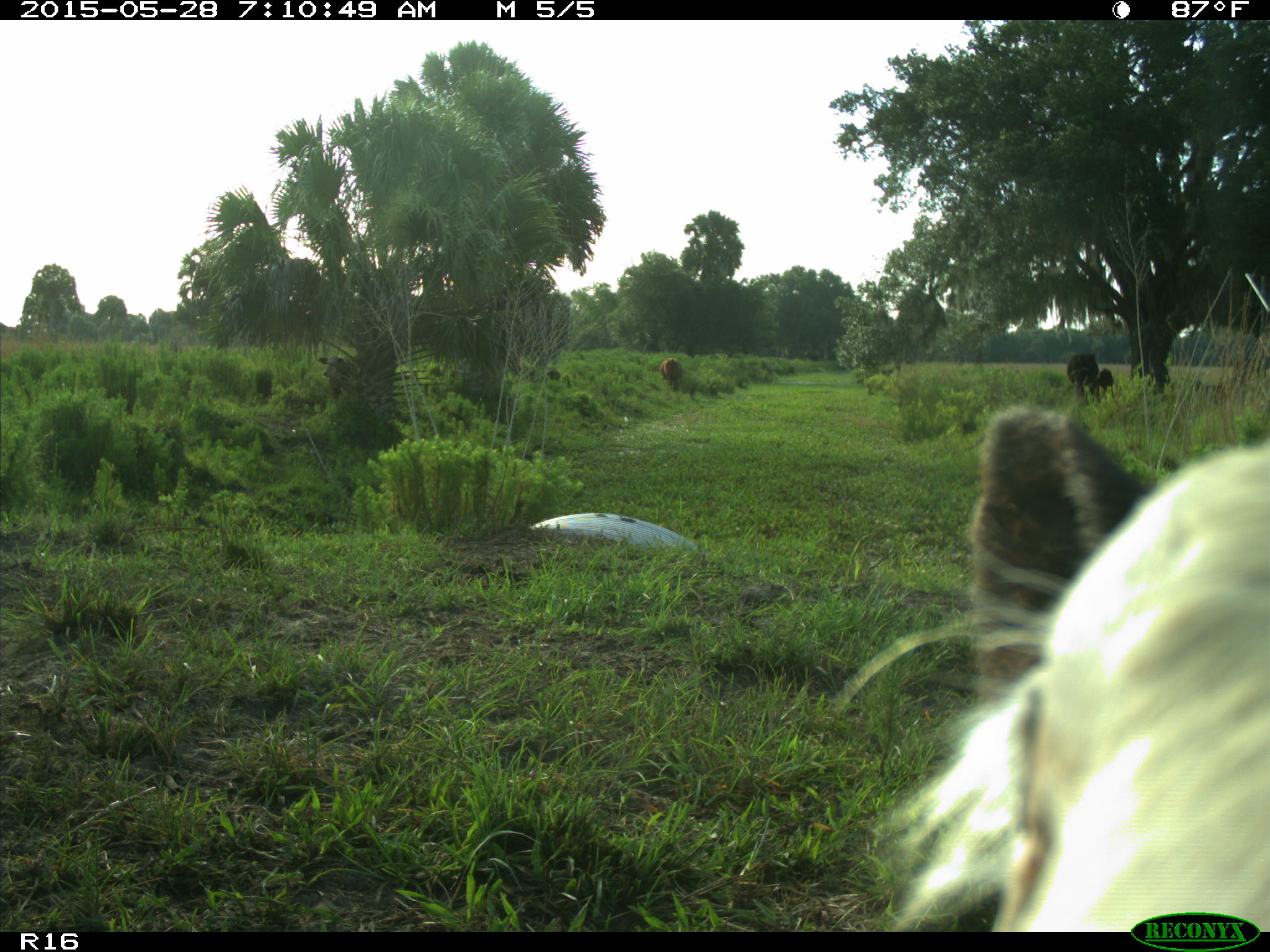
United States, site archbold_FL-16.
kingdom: Animalia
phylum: Chordata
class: Mammalia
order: Artiodactyla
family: Bovidae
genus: Bos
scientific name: Bos taurus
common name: domestic cow